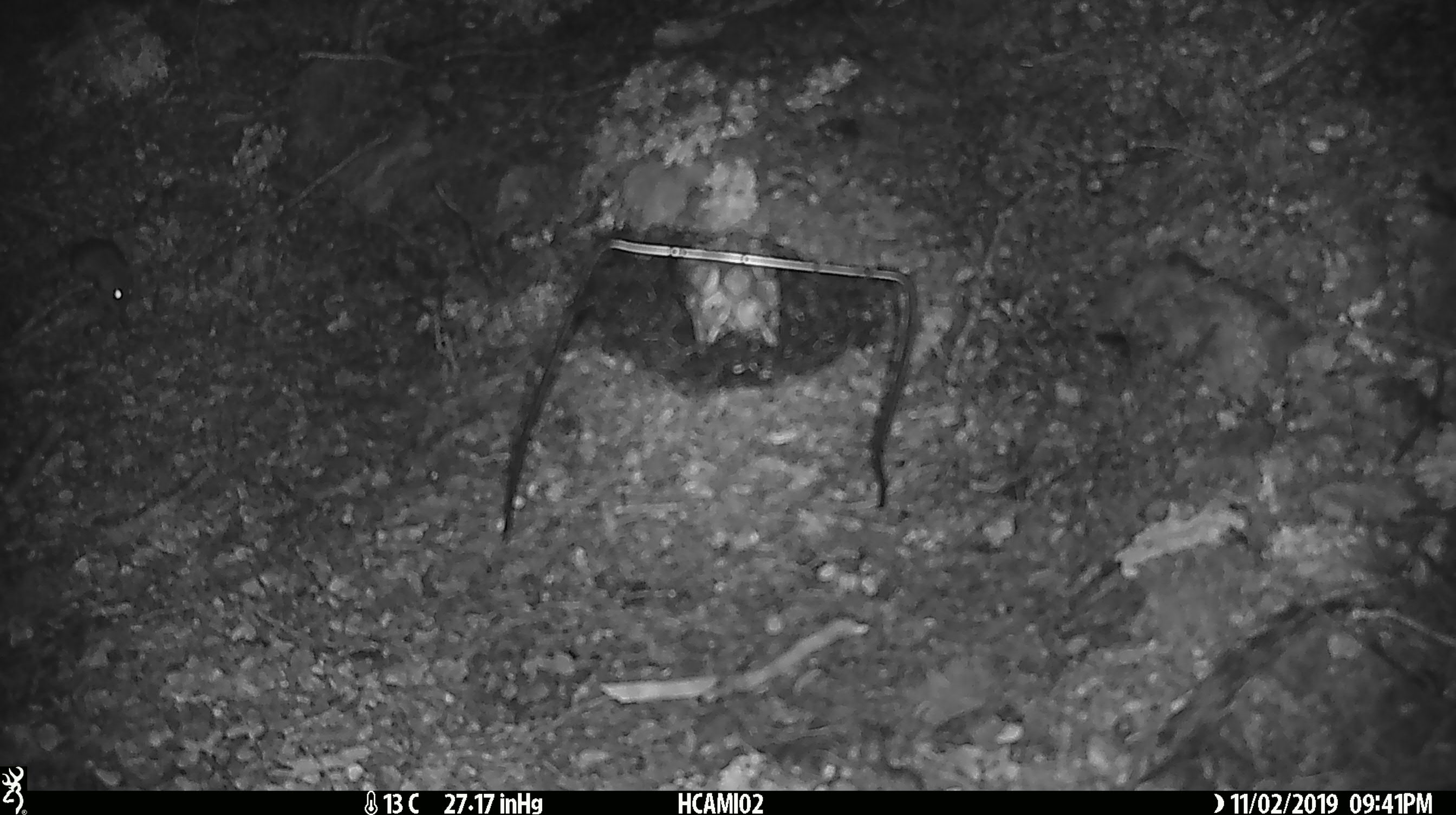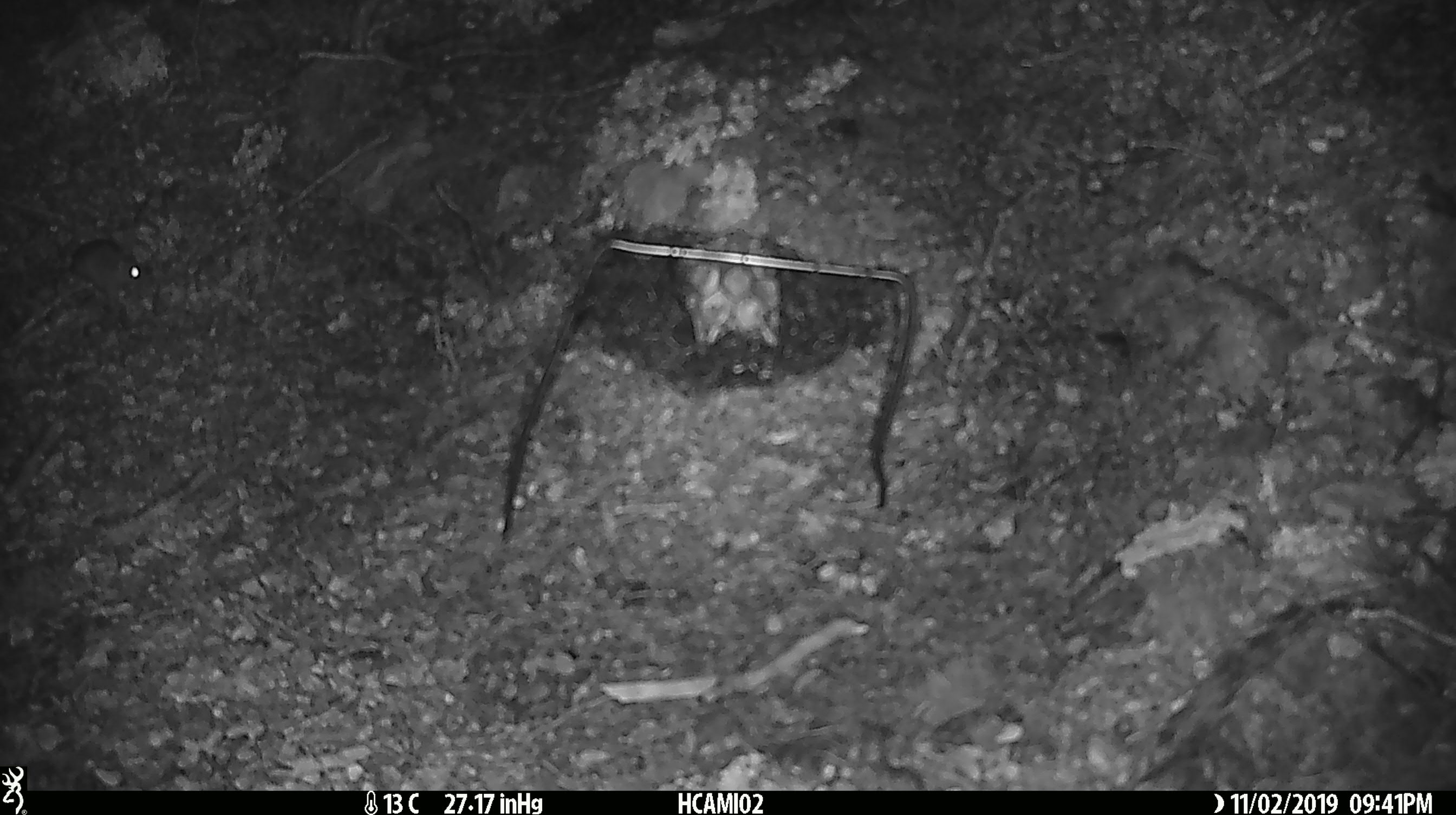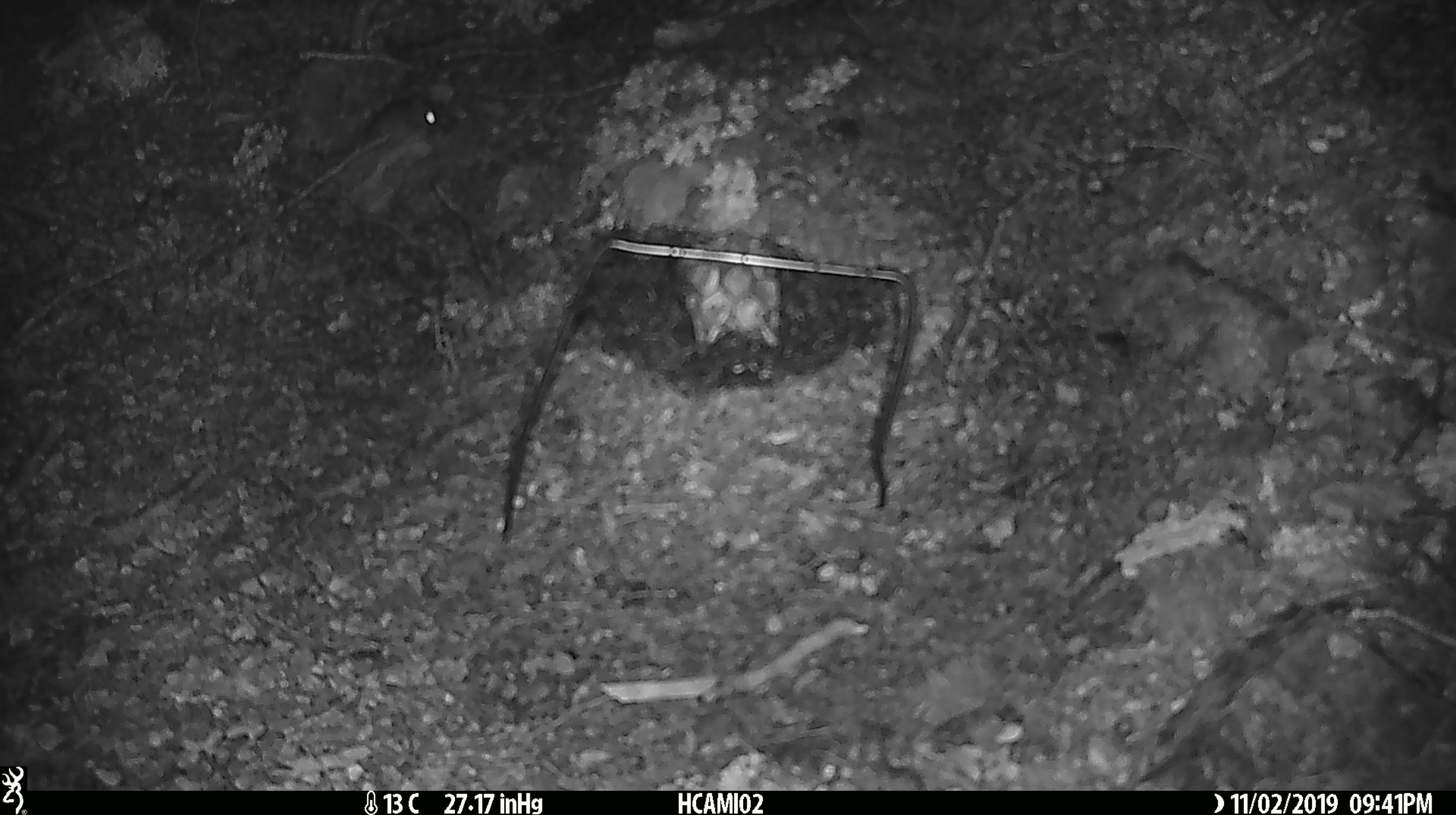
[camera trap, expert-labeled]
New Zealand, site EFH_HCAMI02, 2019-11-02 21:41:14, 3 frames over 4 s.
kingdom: Animalia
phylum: Chordata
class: Mammalia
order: Rodentia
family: Muridae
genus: Mus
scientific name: Mus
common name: mouse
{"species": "mouse (Mus)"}